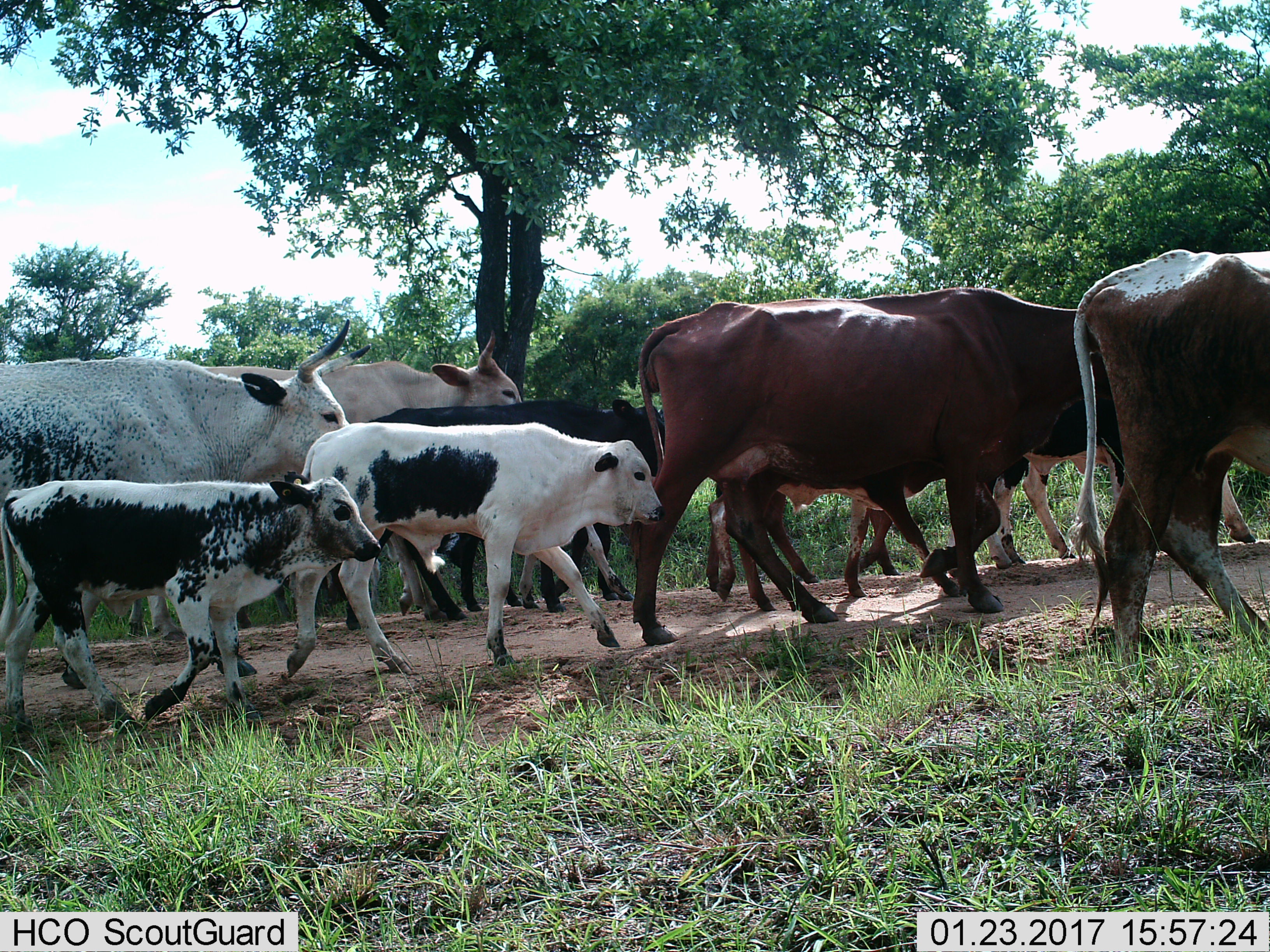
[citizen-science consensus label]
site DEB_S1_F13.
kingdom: Animalia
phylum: Chordata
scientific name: Vertebrata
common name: domestic animal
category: domesticanimal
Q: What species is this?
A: Domesticanimal (domestic animal) (Vertebrata).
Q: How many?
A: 9.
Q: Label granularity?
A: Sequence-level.